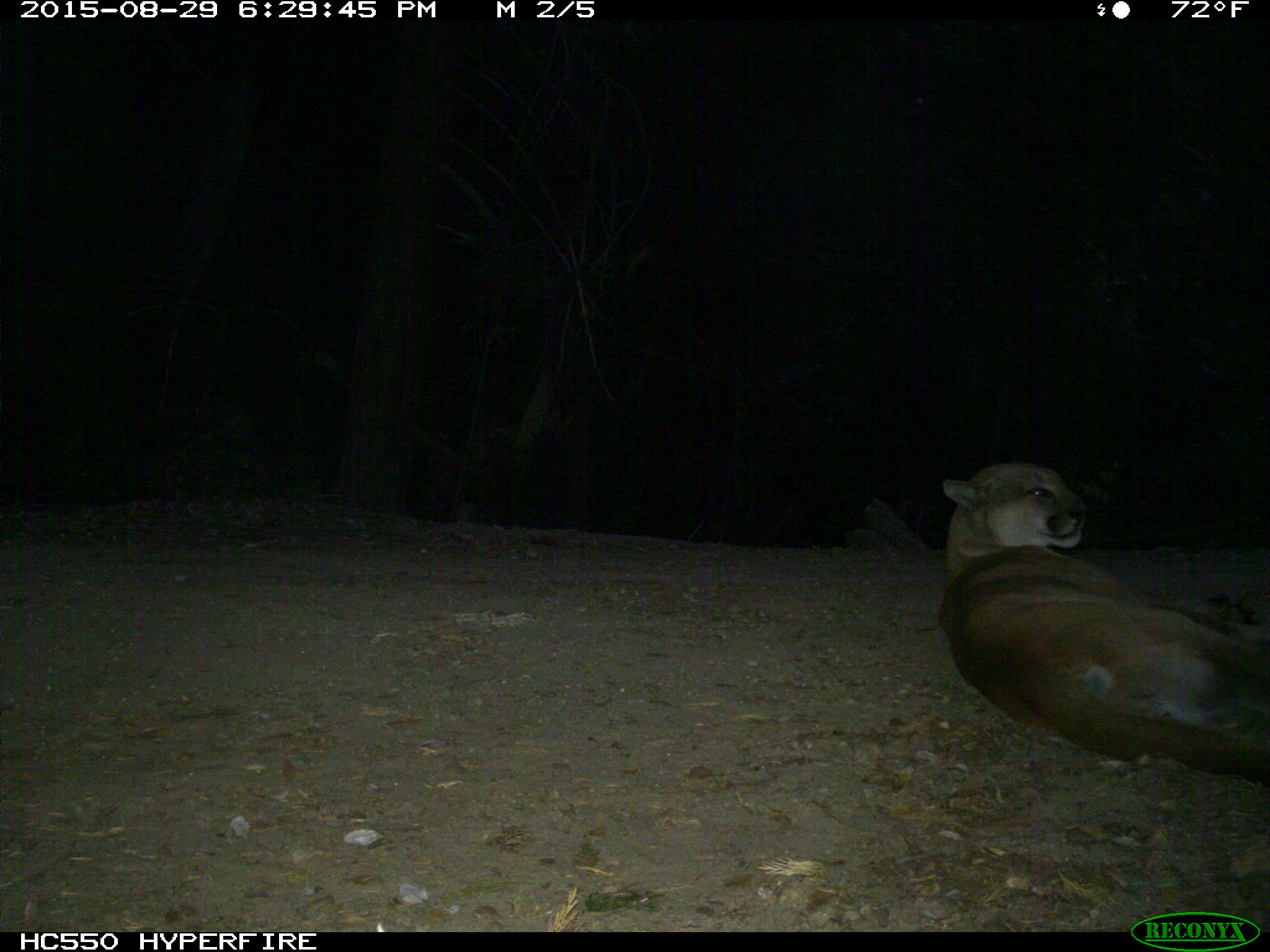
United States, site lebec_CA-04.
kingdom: Animalia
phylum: Chordata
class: Mammalia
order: Carnivora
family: Felidae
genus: Puma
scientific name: Puma concolor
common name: mountain lion